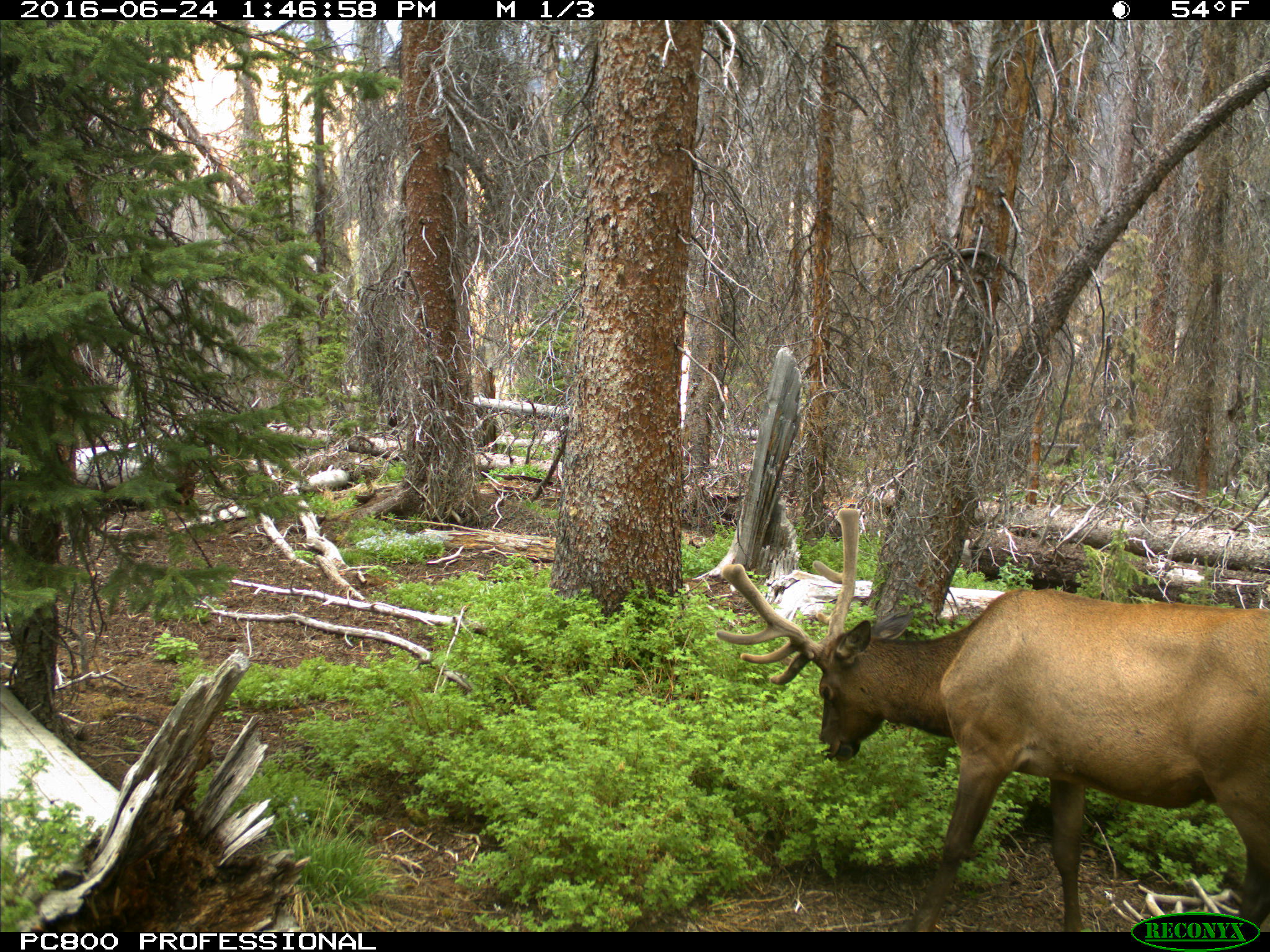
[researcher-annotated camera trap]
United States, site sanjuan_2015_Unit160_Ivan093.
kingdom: Animalia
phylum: Chordata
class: Mammalia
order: Artiodactyla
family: Cervidae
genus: Cervus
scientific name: Cervus elaphus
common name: red deer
Cervus elaphus (red deer).